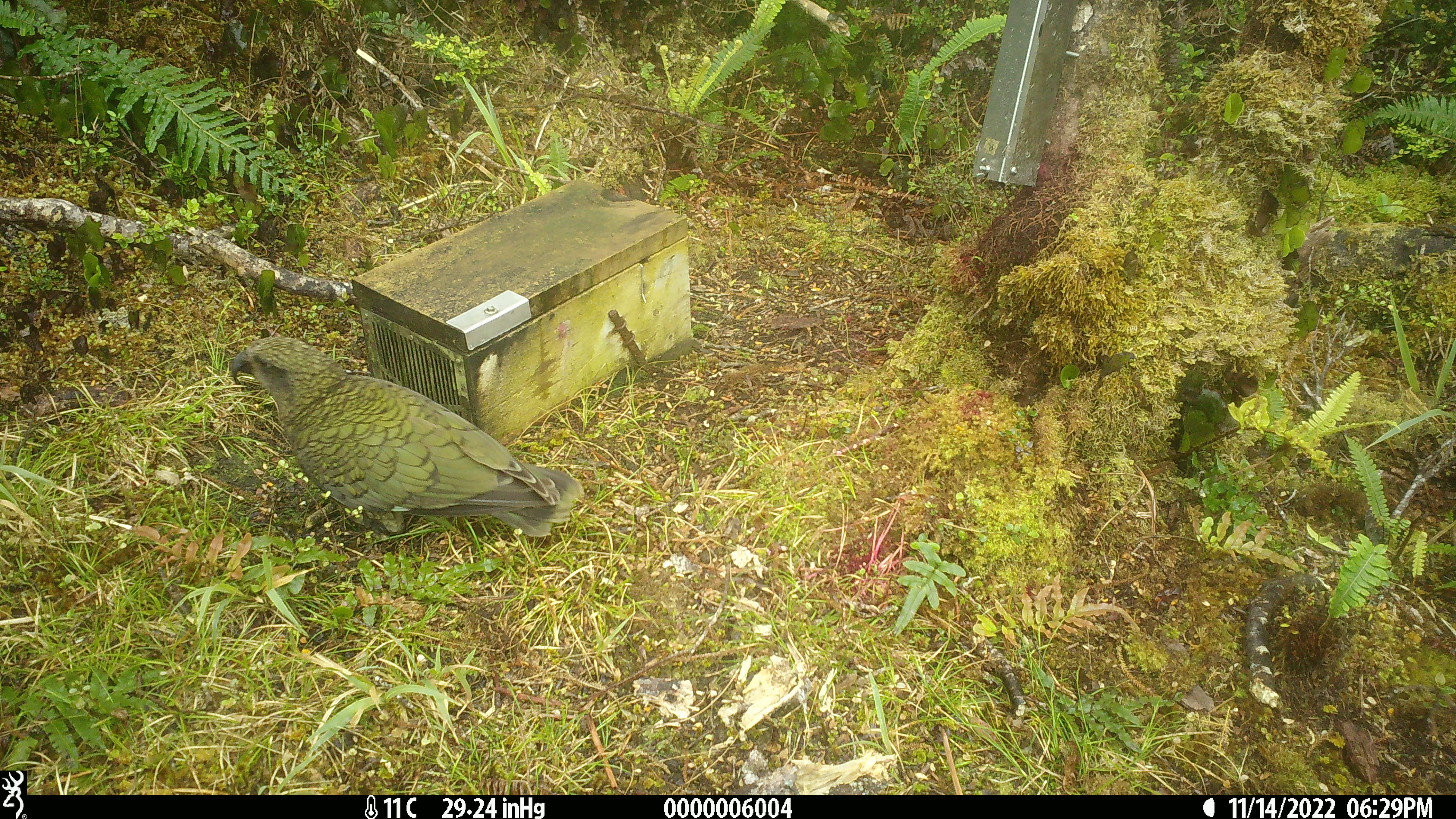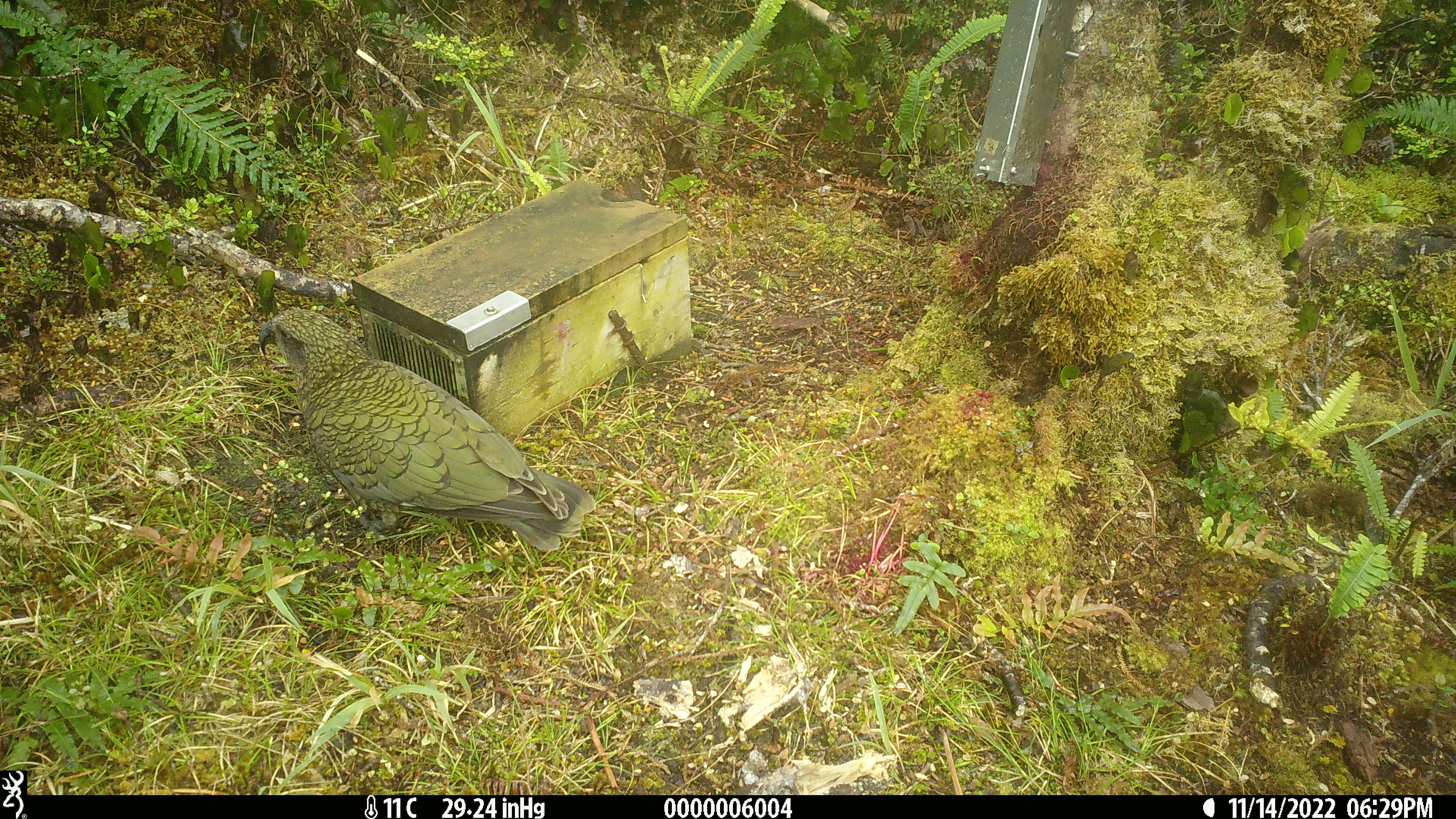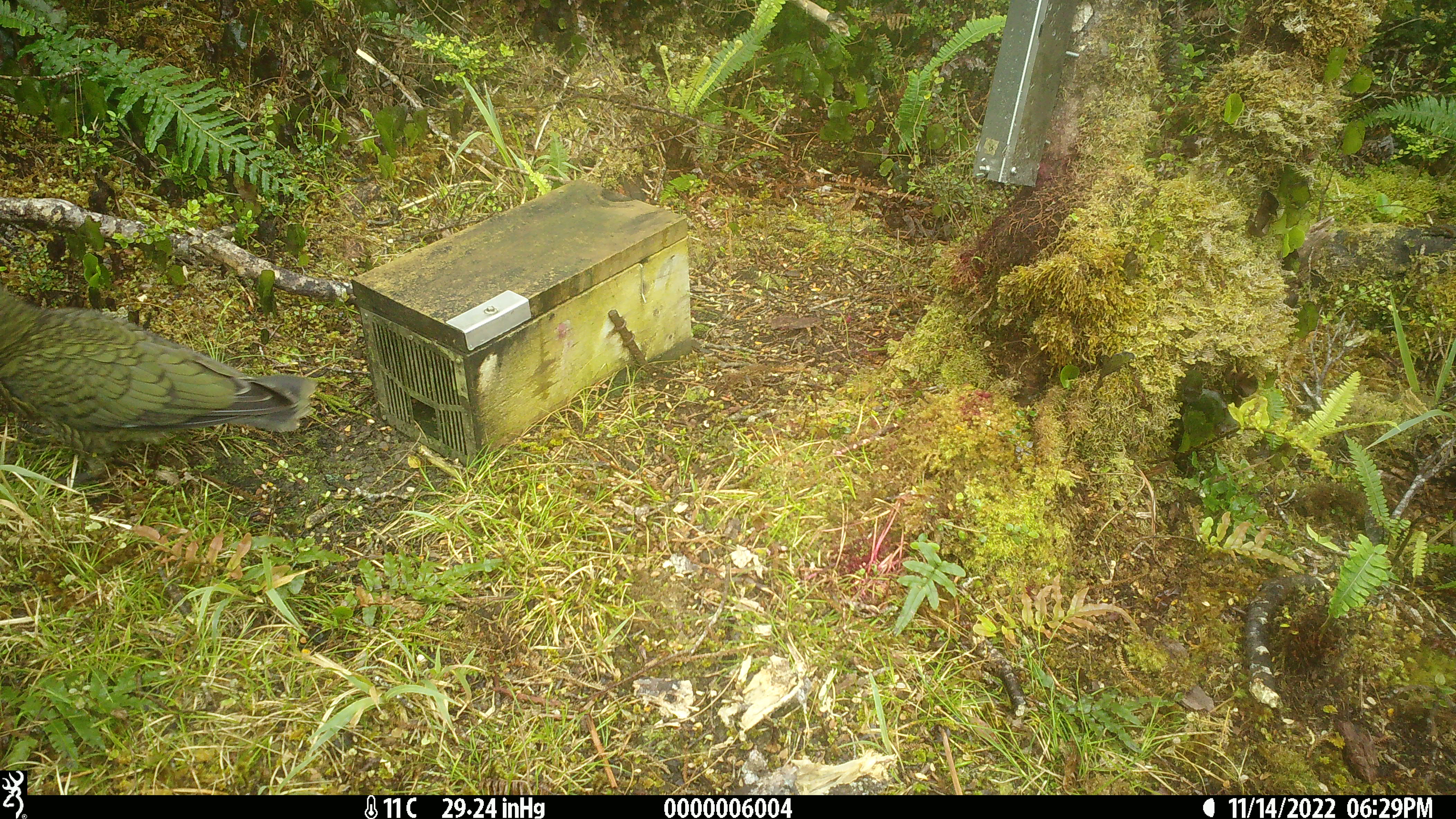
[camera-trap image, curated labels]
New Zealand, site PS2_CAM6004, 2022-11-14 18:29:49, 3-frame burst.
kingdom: Animalia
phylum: Chordata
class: Aves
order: Psittaciformes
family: Strigopidae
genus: Nestor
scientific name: Nestor notabilis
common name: kea